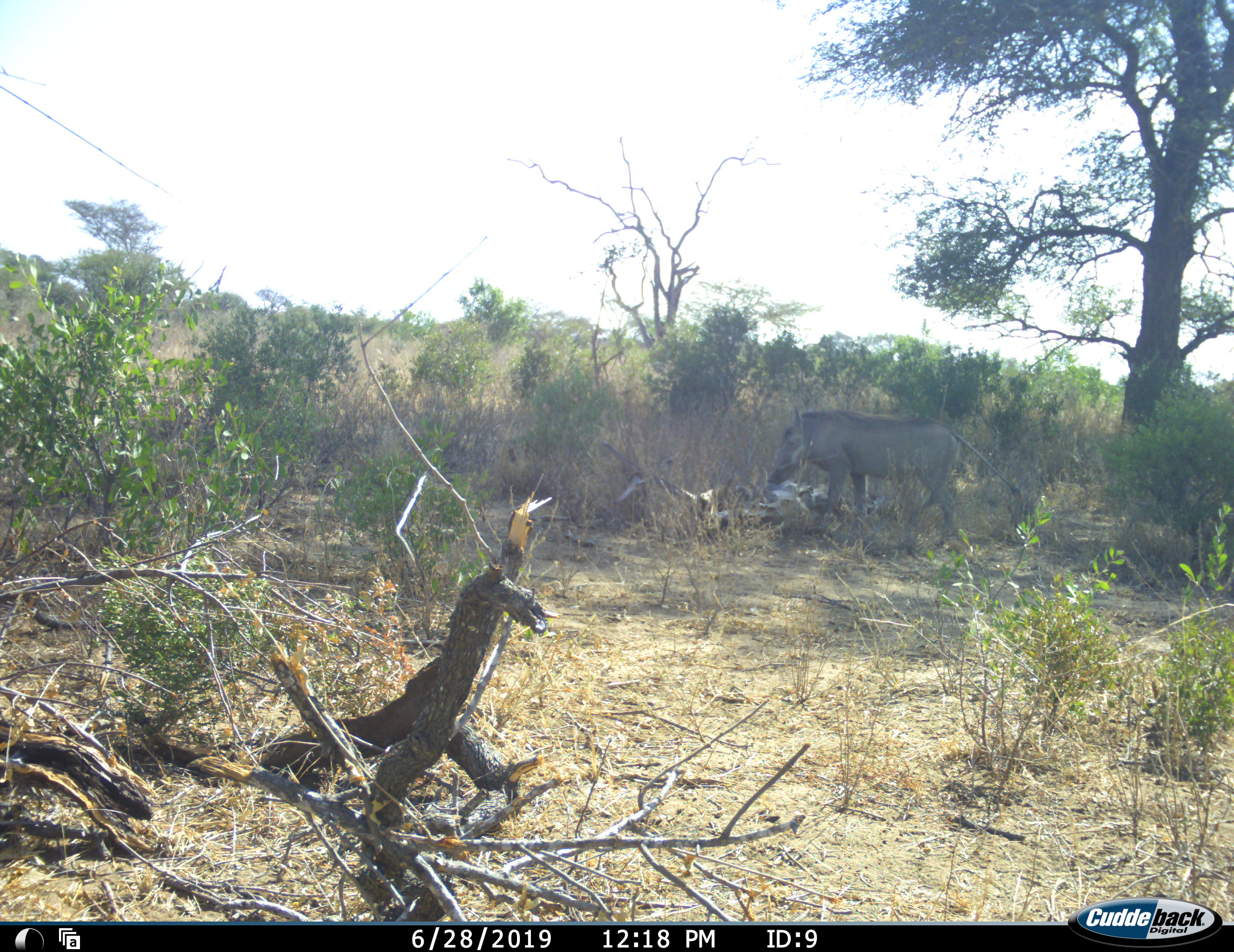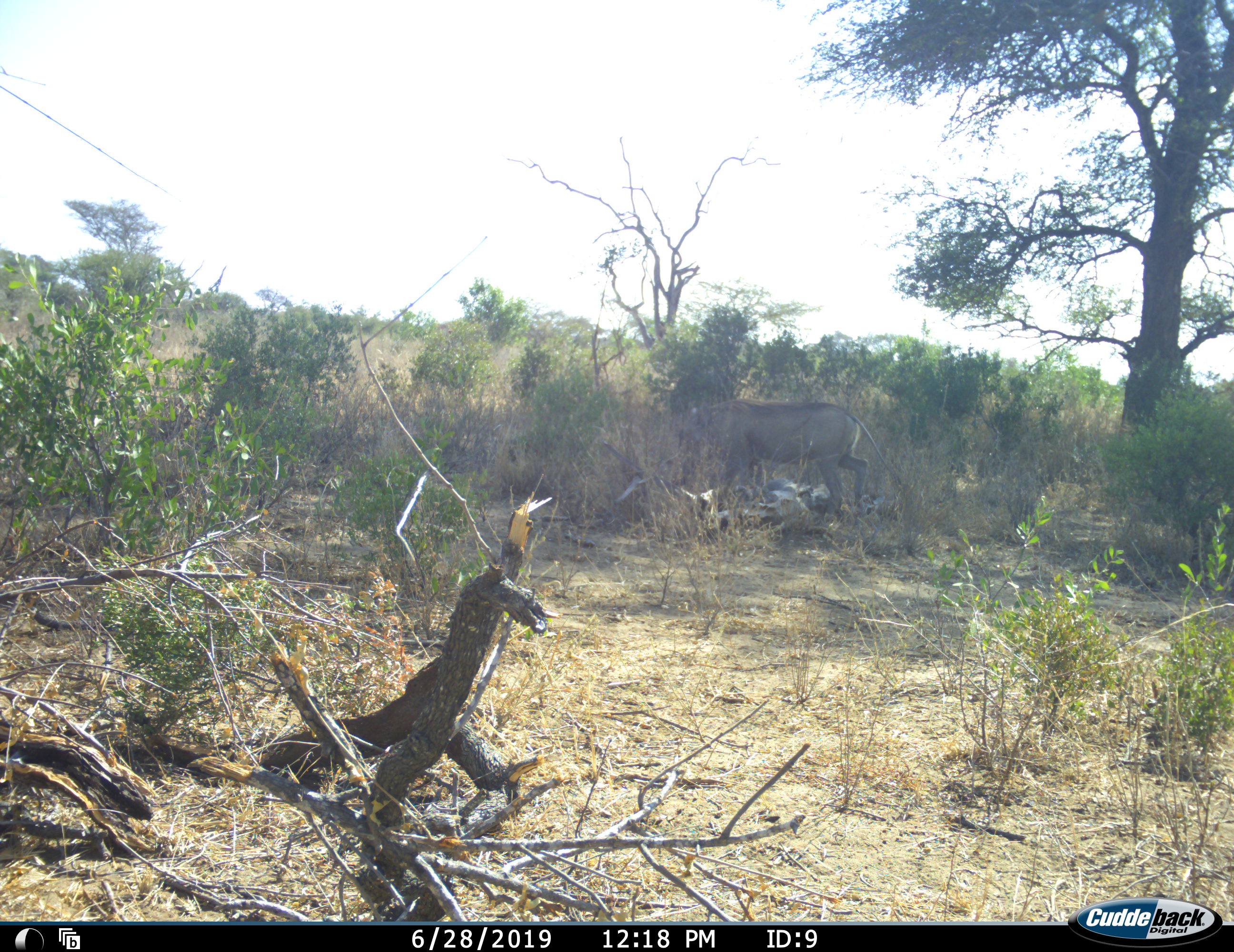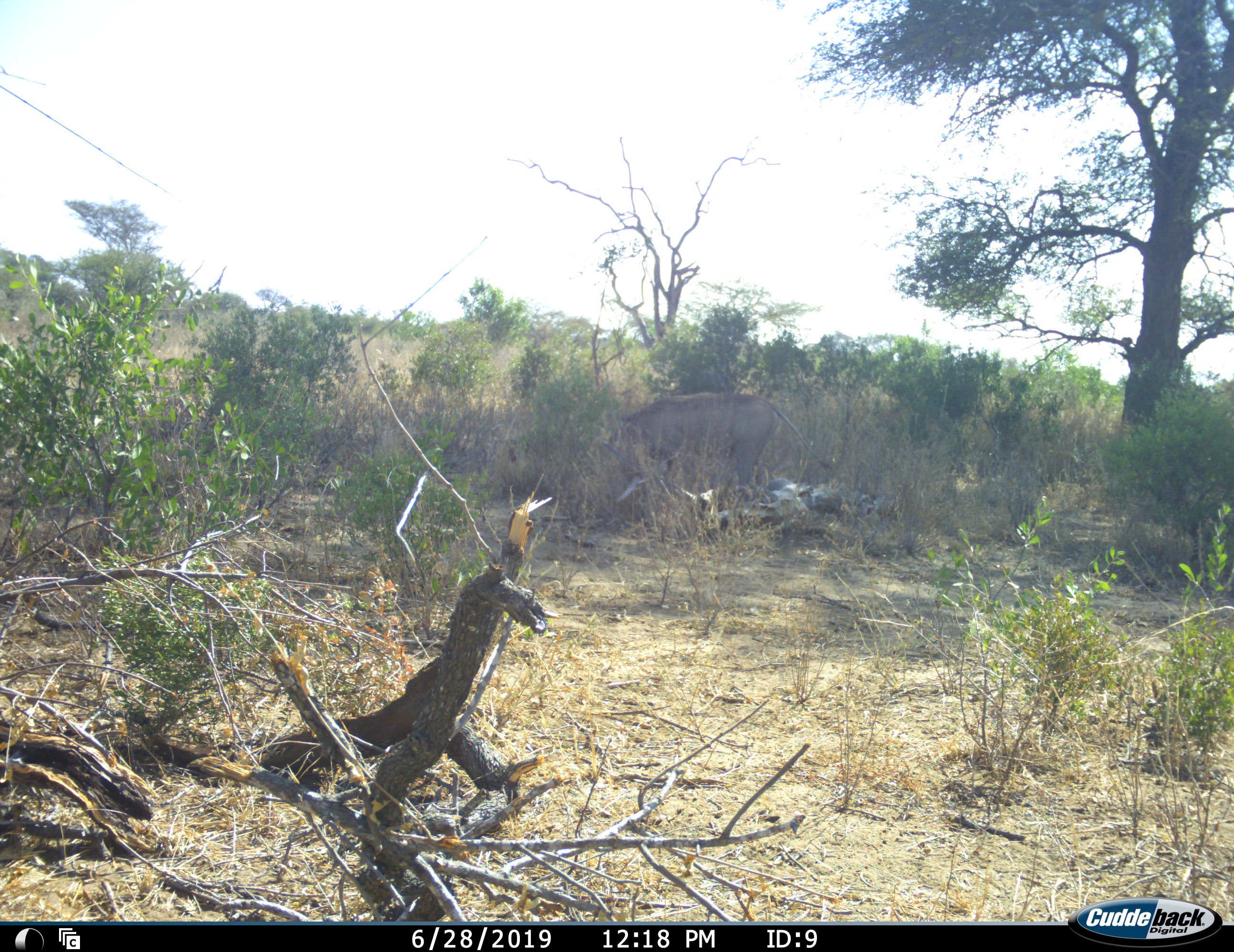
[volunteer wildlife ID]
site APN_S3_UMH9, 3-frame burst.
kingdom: Animalia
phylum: Chordata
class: Mammalia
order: Artiodactyla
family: Suidae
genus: Phacochoerus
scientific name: Phacochoerus africanus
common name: warthog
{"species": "warthog (Phacochoerus africanus)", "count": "1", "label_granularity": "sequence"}